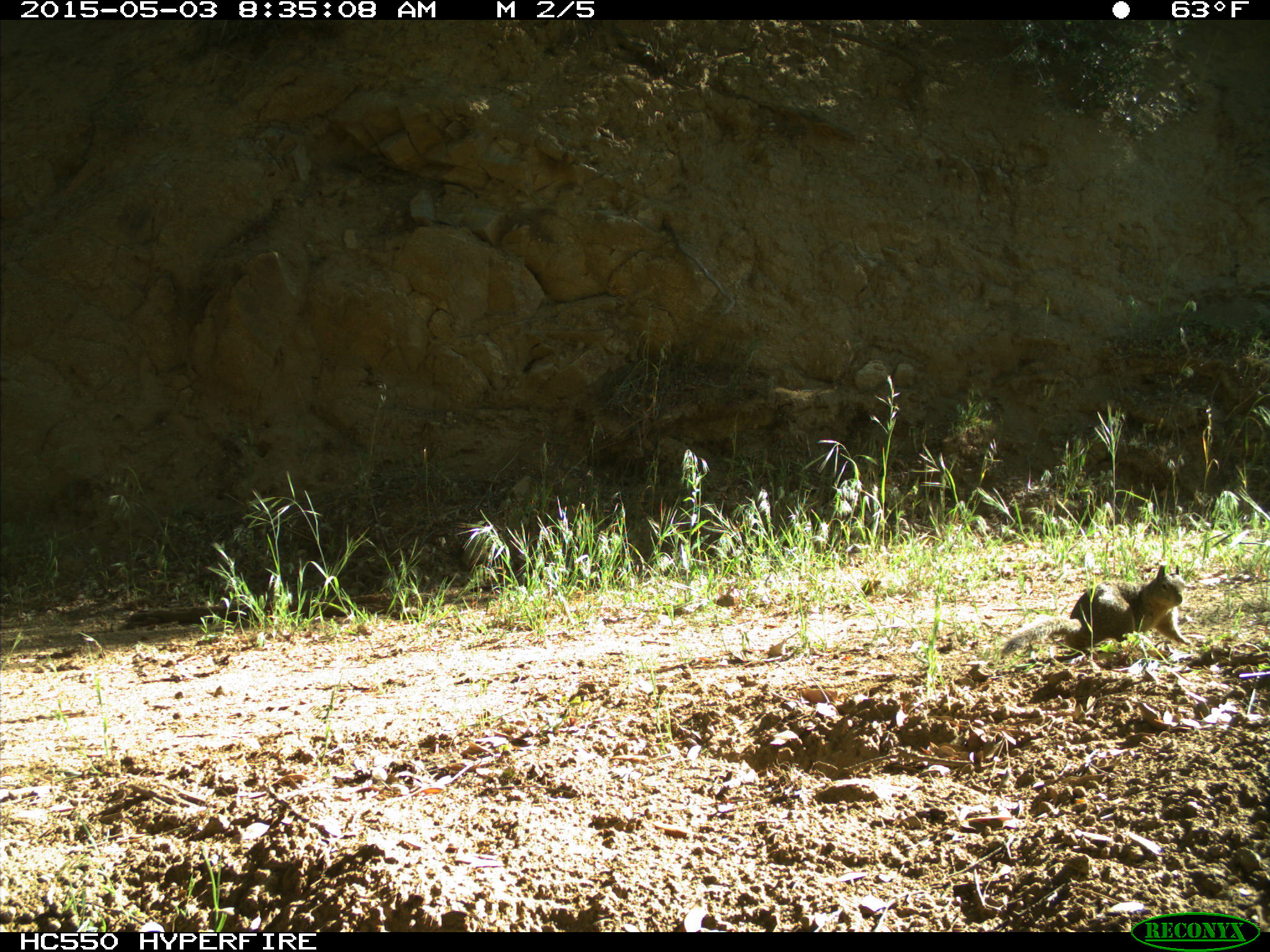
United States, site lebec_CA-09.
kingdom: Animalia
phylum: Chordata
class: Mammalia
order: Rodentia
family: Sciuridae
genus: Otospermophilus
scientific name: Otospermophilus beecheyi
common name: california ground squirrel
Otospermophilus beecheyi (california ground squirrel).